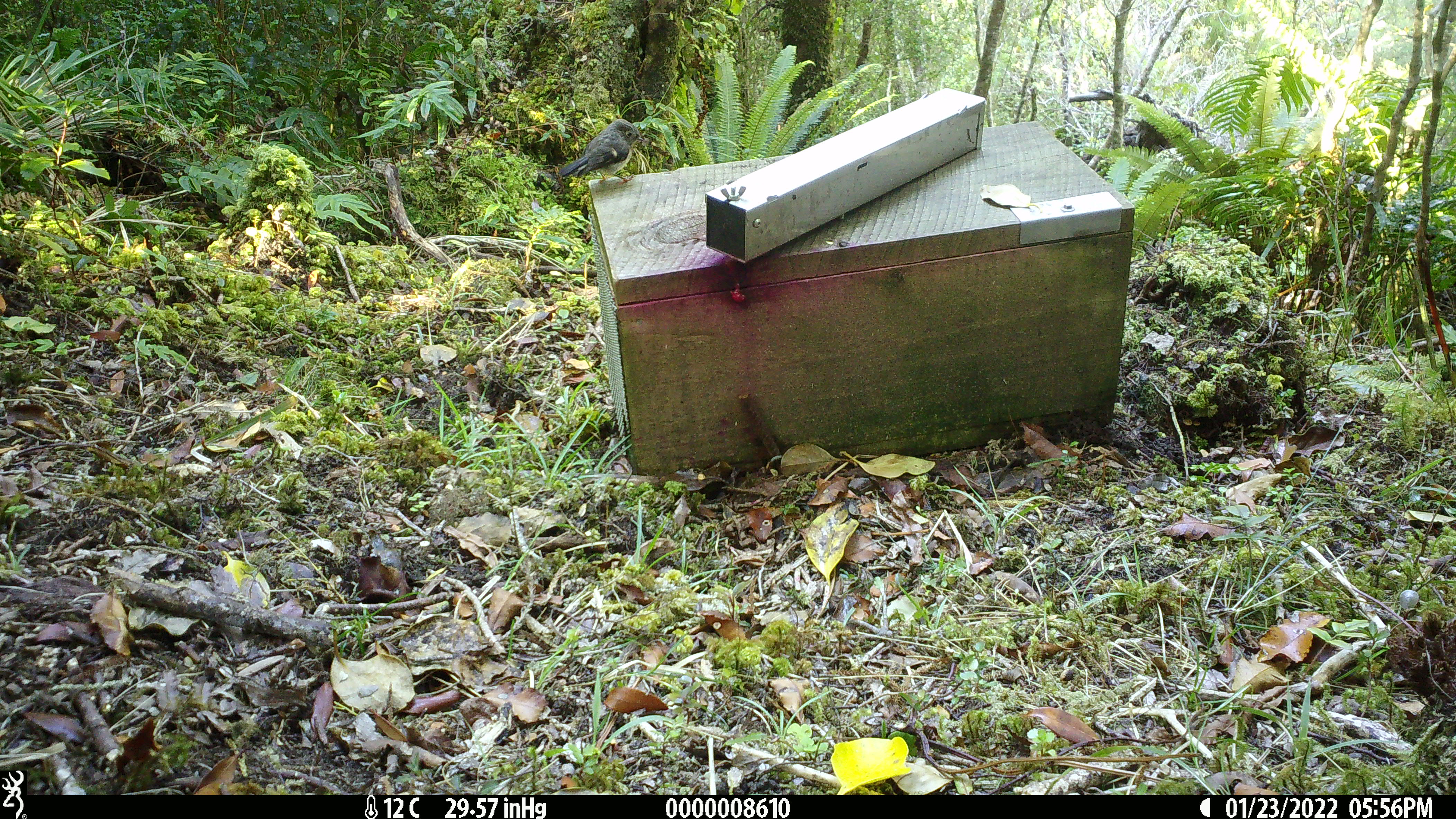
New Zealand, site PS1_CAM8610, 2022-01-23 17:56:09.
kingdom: Animalia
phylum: Chordata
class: Aves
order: Passeriformes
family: Petroicidae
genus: Petroica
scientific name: Petroica macrocephala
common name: tomtit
Tomtit (Petroica macrocephala).